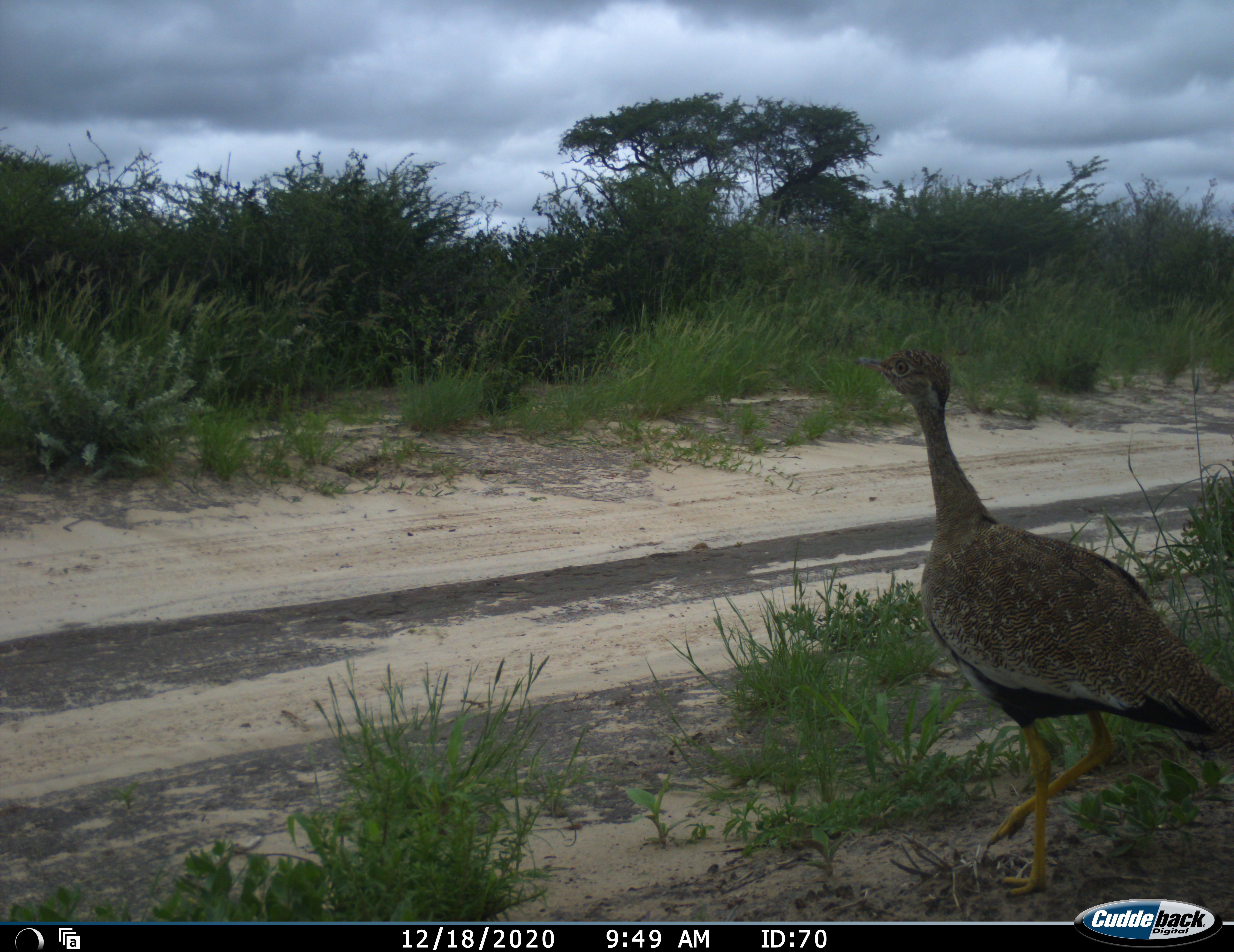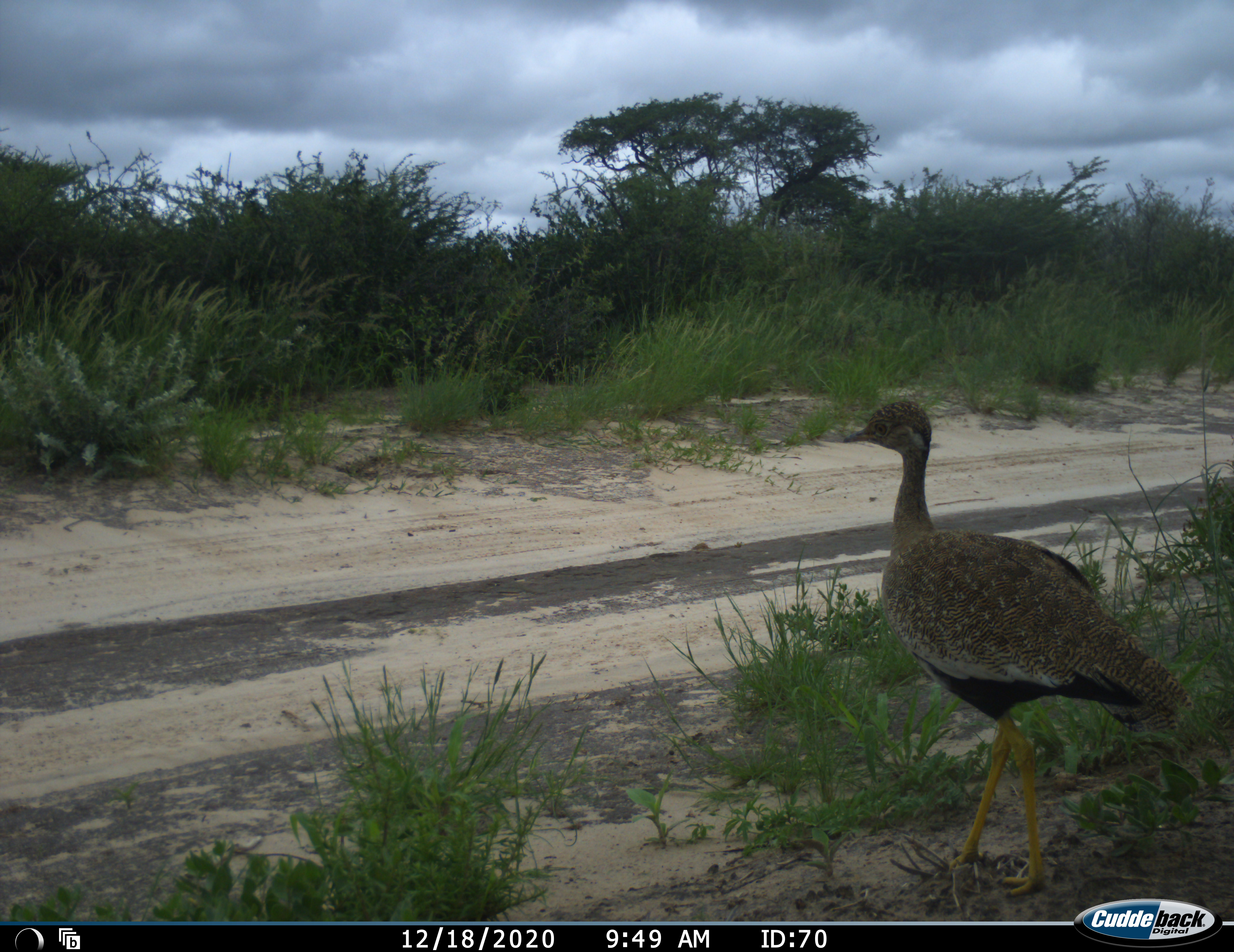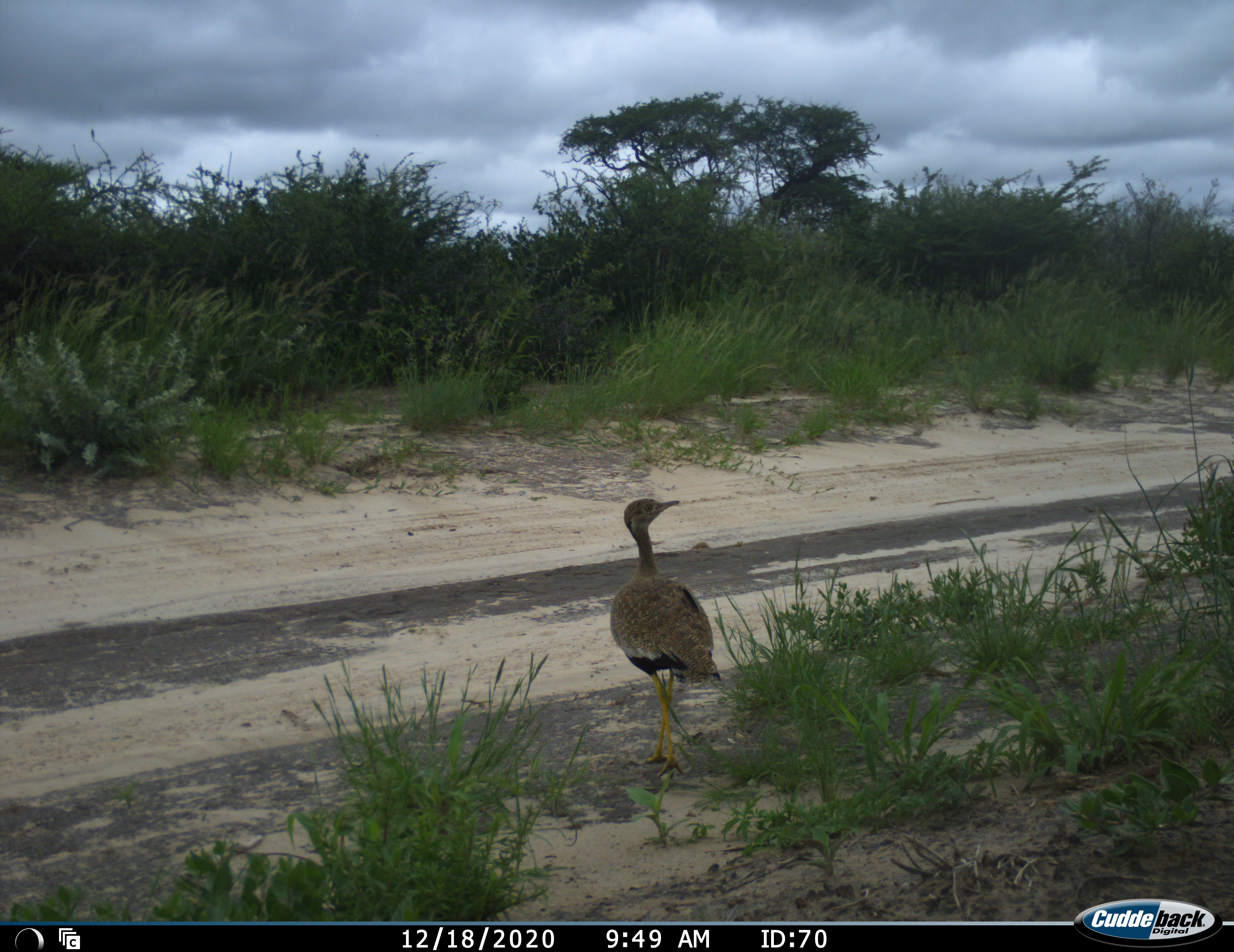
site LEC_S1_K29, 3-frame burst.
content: unidentified animal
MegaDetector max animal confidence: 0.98